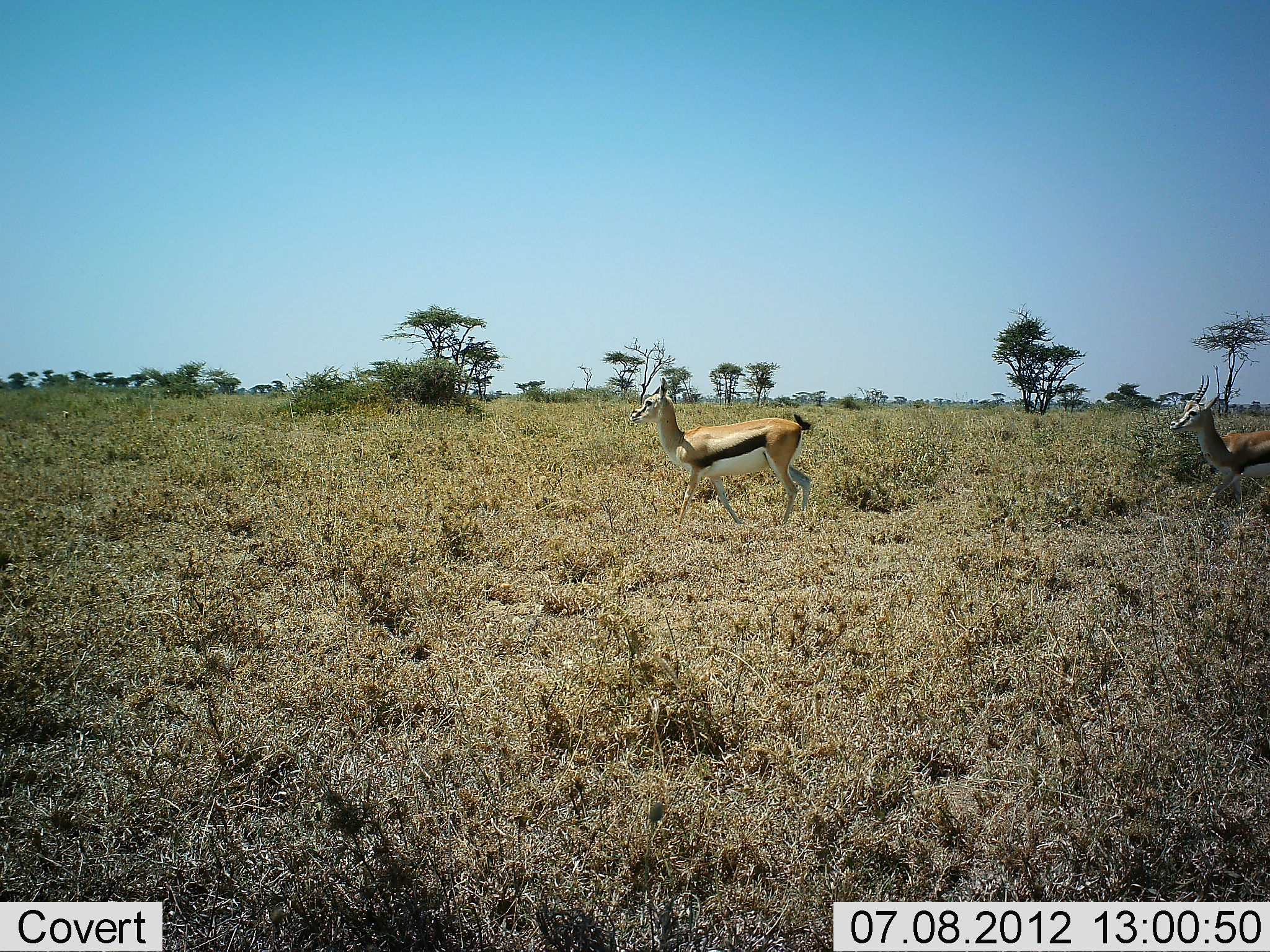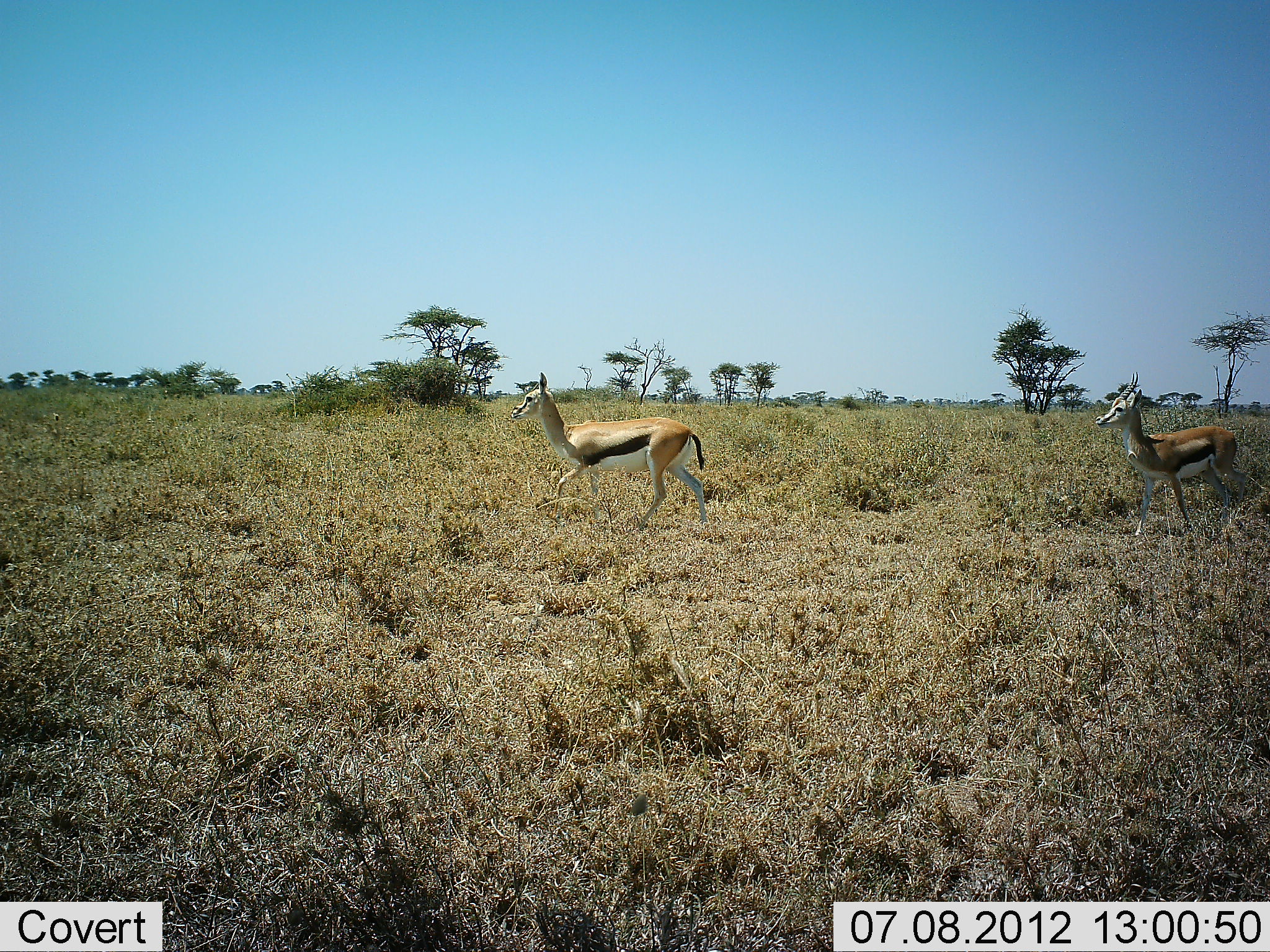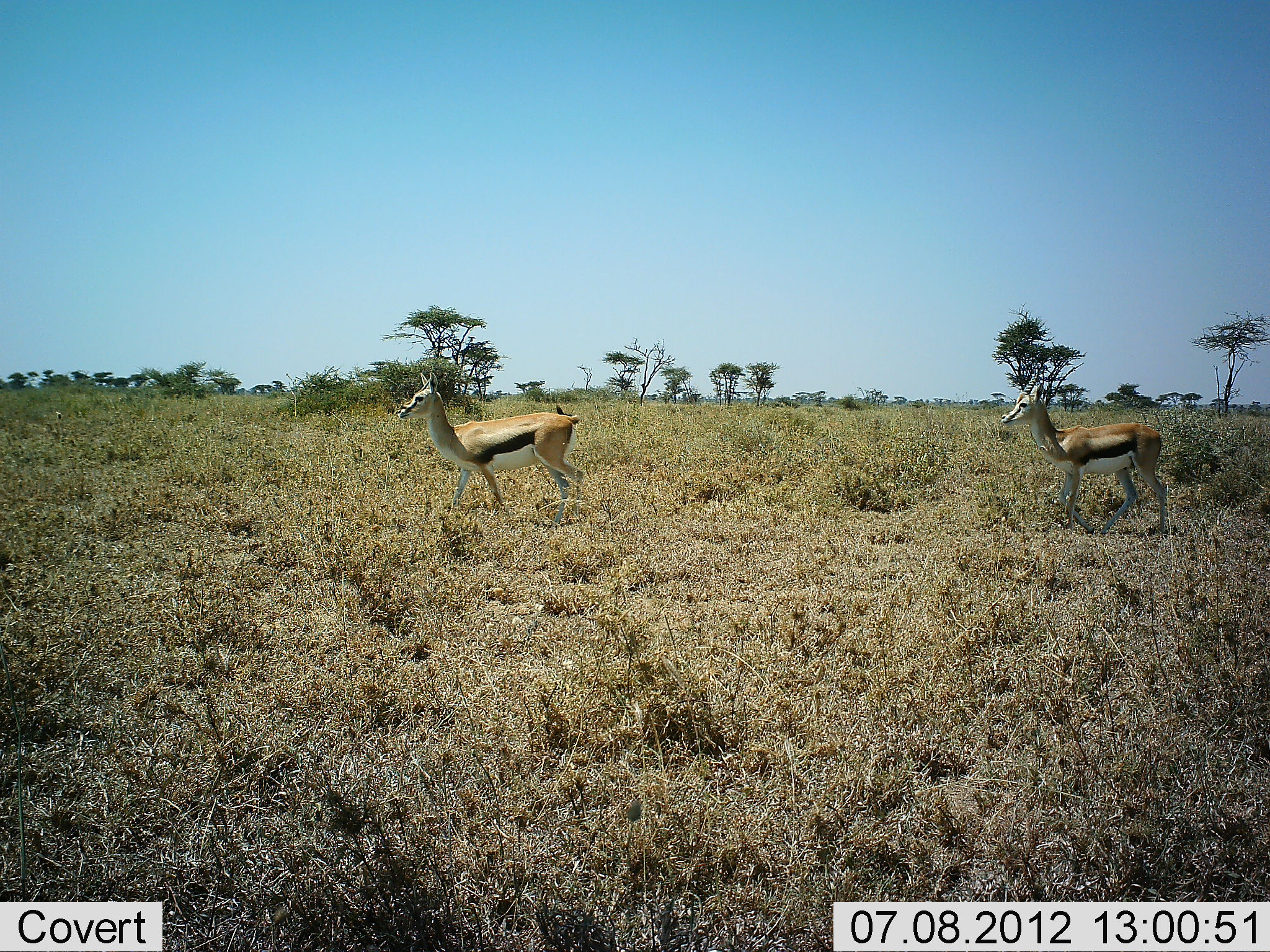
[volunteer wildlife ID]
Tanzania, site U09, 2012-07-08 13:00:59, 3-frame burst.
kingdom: Animalia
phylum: Chordata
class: Mammalia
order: Artiodactyla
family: Bovidae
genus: Eudorcas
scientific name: Eudorcas thomsonii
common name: thomson's gazelle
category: gazellethomsons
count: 2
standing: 20%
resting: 0%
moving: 100%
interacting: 0%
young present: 0%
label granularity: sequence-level